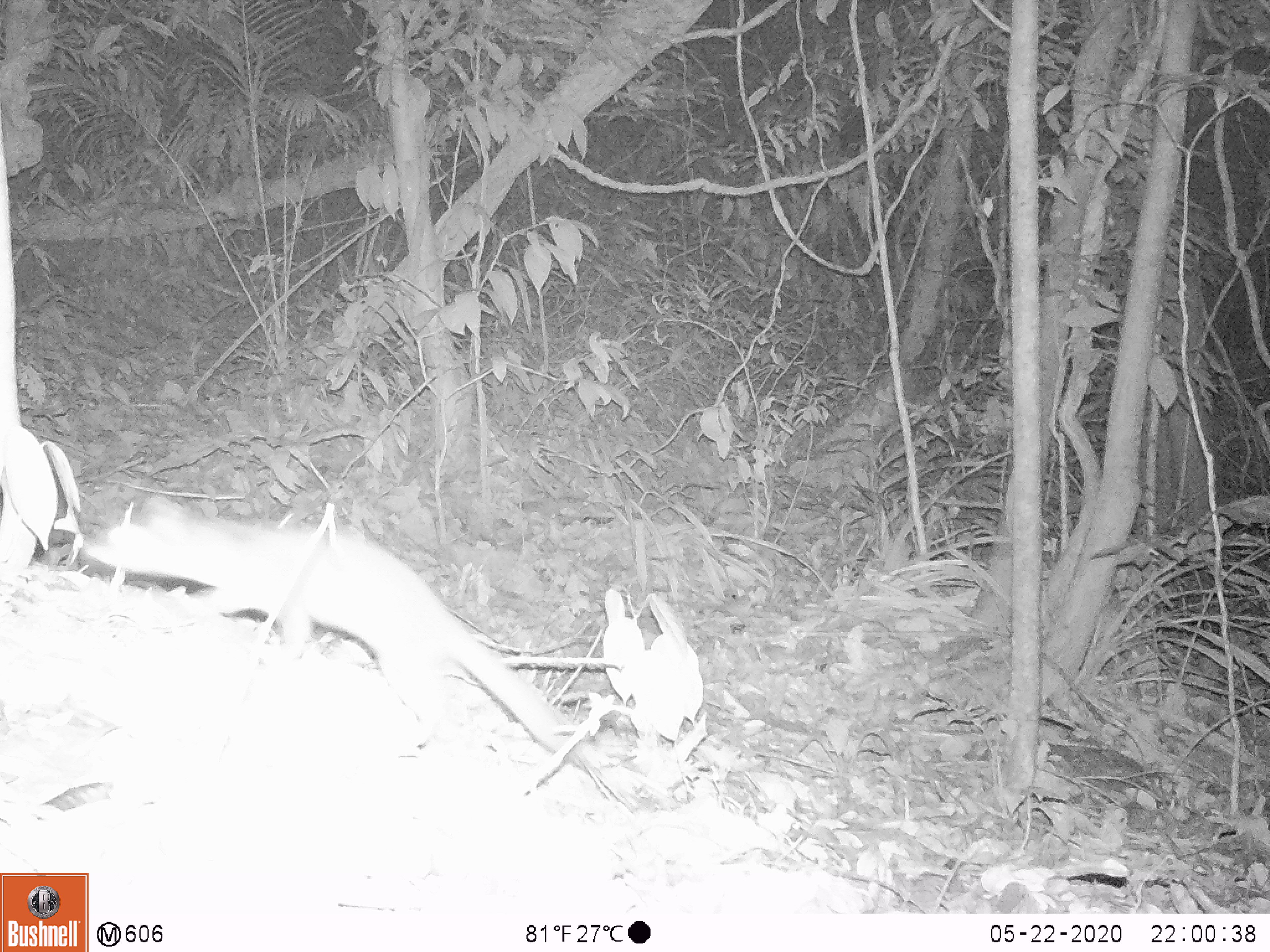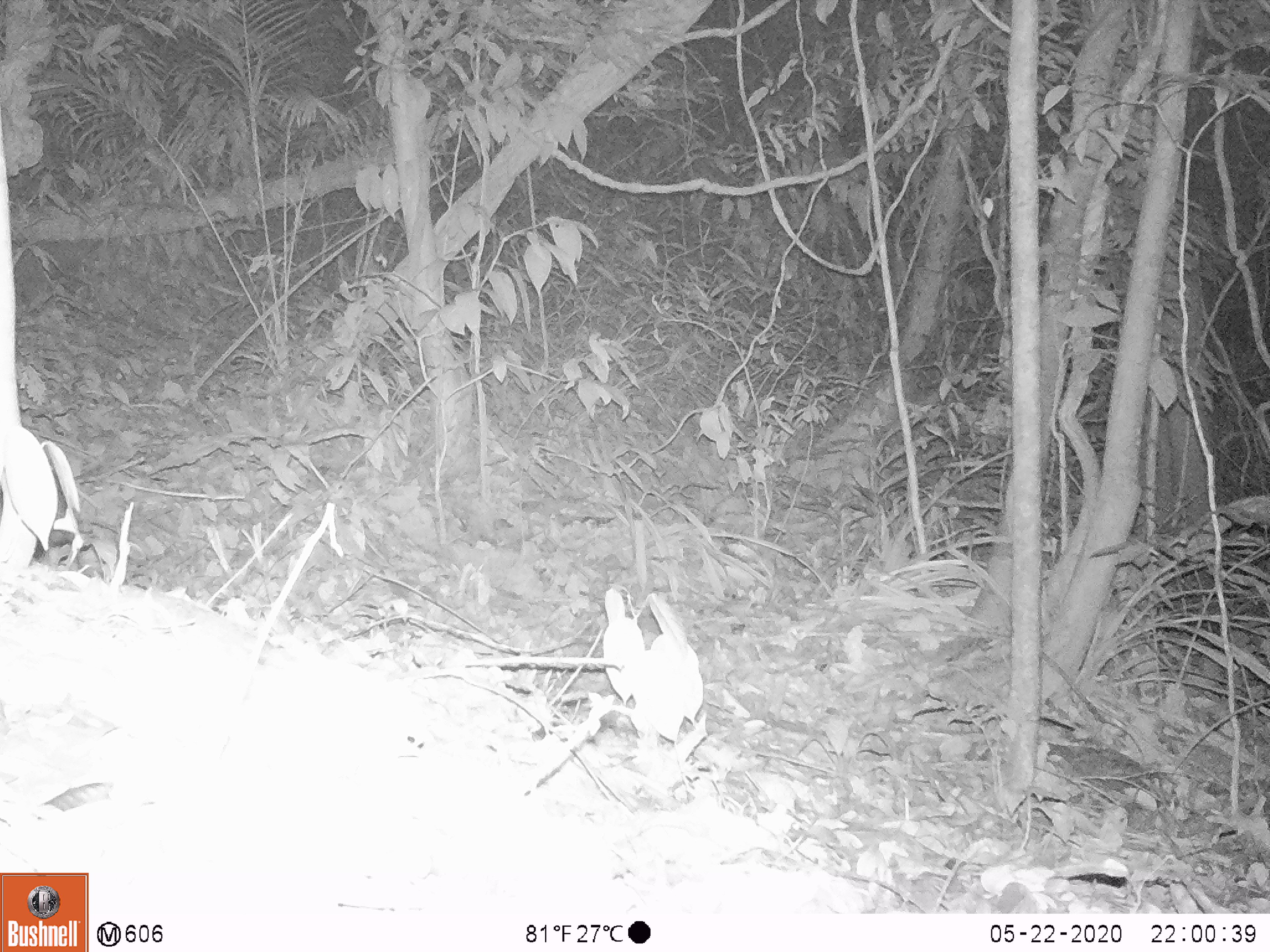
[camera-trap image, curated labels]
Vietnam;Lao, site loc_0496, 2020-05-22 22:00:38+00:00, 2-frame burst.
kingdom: Animalia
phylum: Chordata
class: Mammalia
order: Carnivora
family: Mustelidae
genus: Melogale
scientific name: Melogale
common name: ferret badger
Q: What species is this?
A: Ferret badger (Melogale).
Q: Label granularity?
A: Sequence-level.